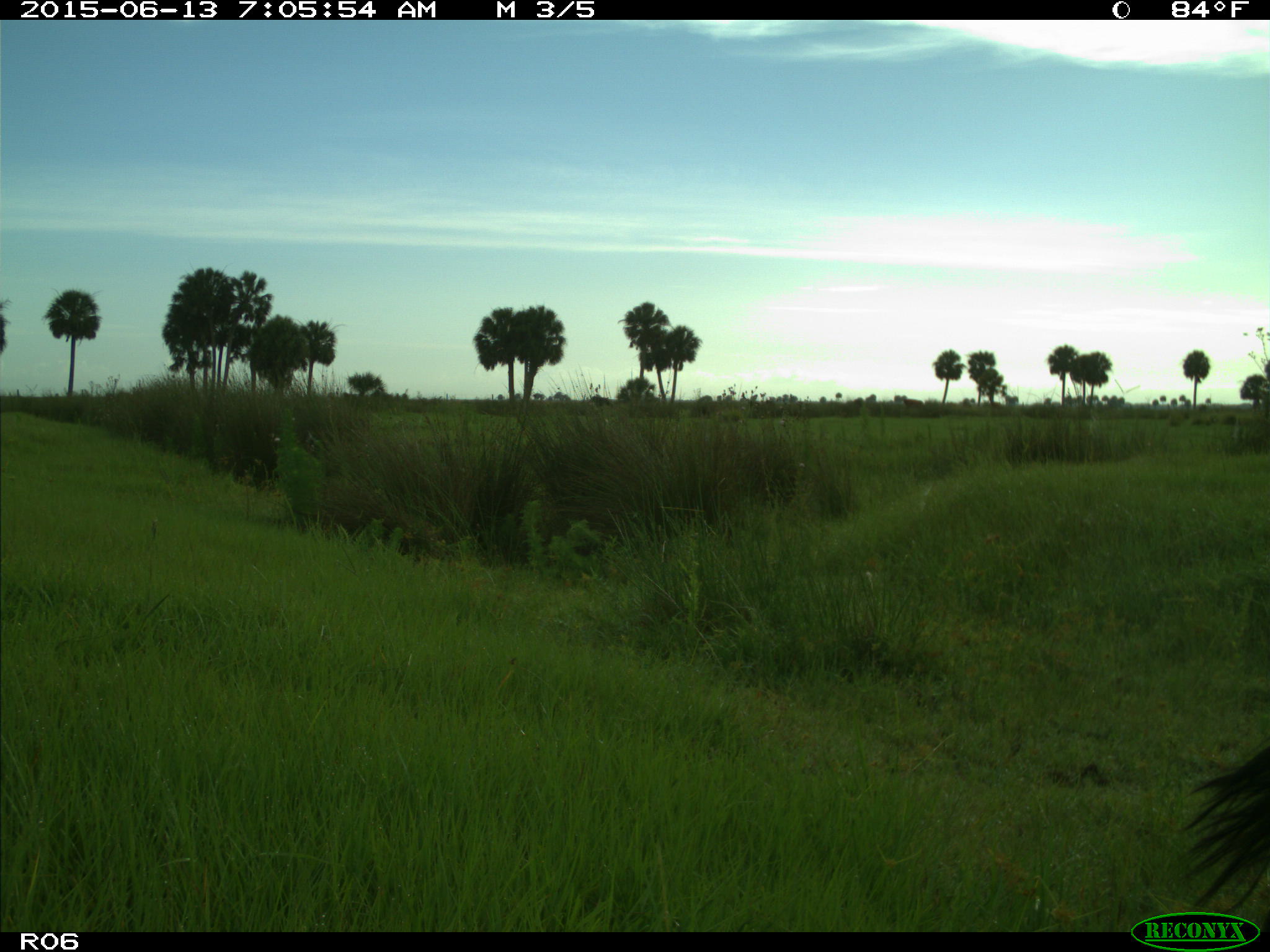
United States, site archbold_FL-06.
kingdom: Animalia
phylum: Chordata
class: Mammalia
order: Artiodactyla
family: Bovidae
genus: Bos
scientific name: Bos taurus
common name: domestic cow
Bos taurus (domestic cow).